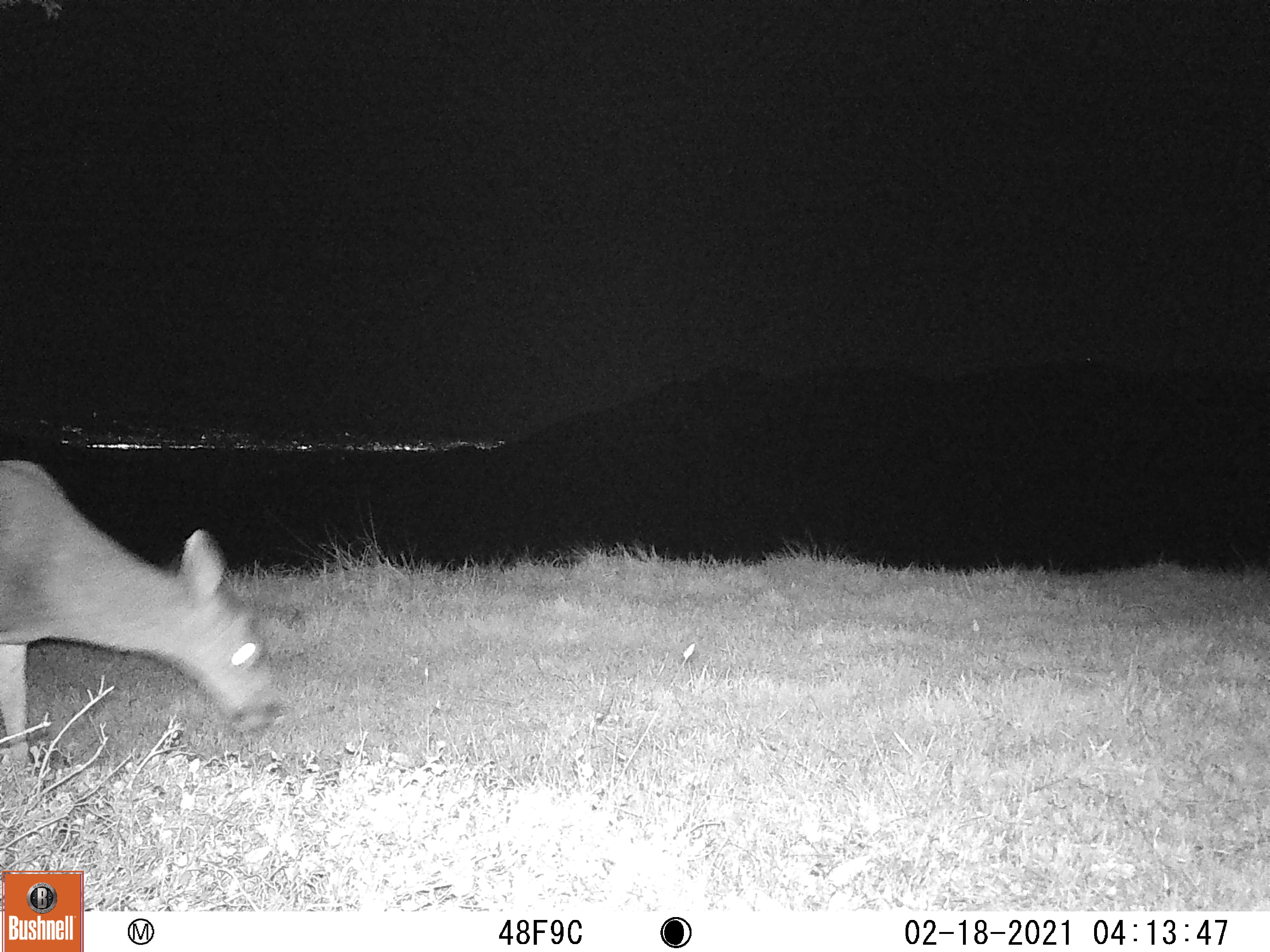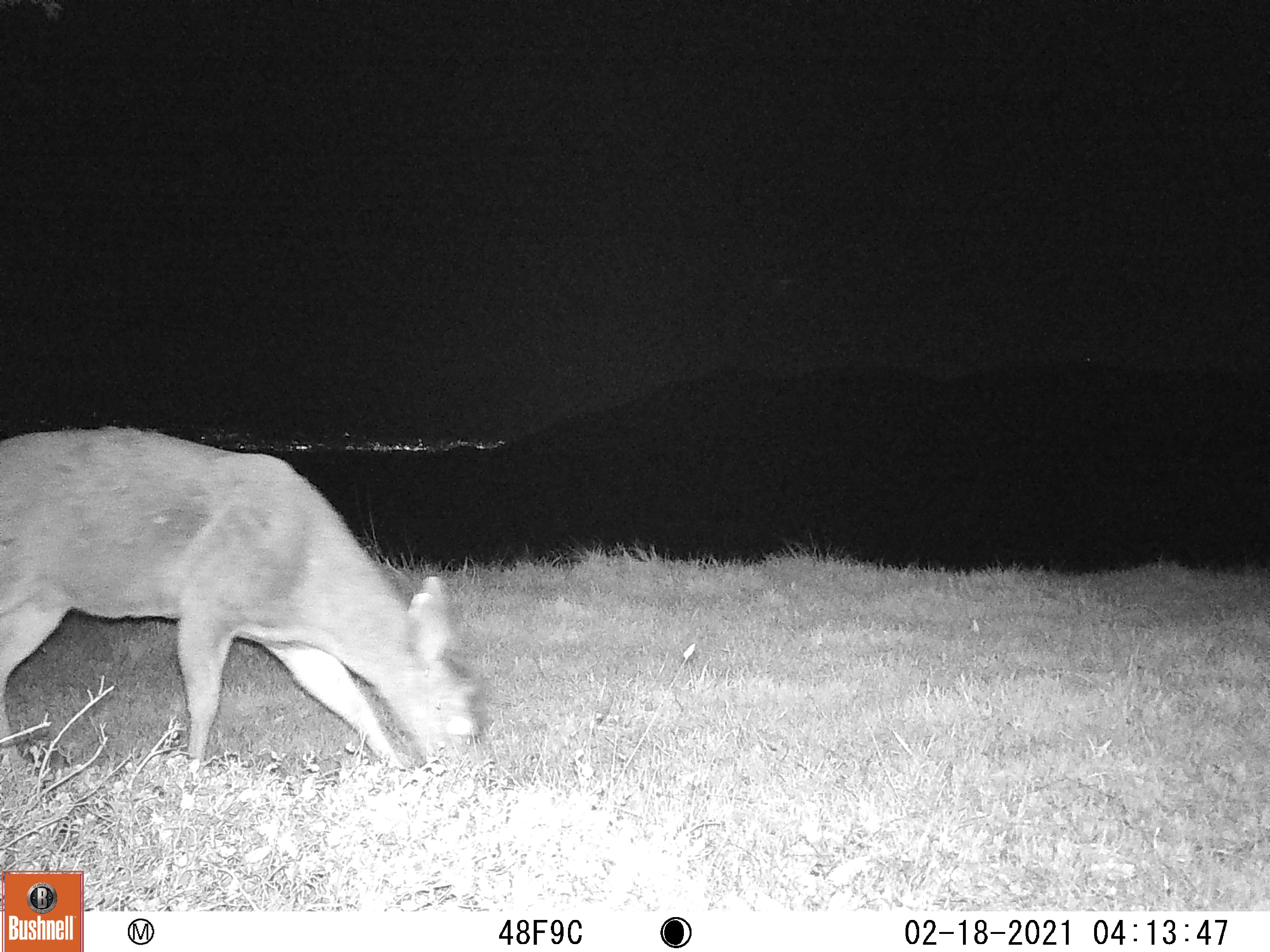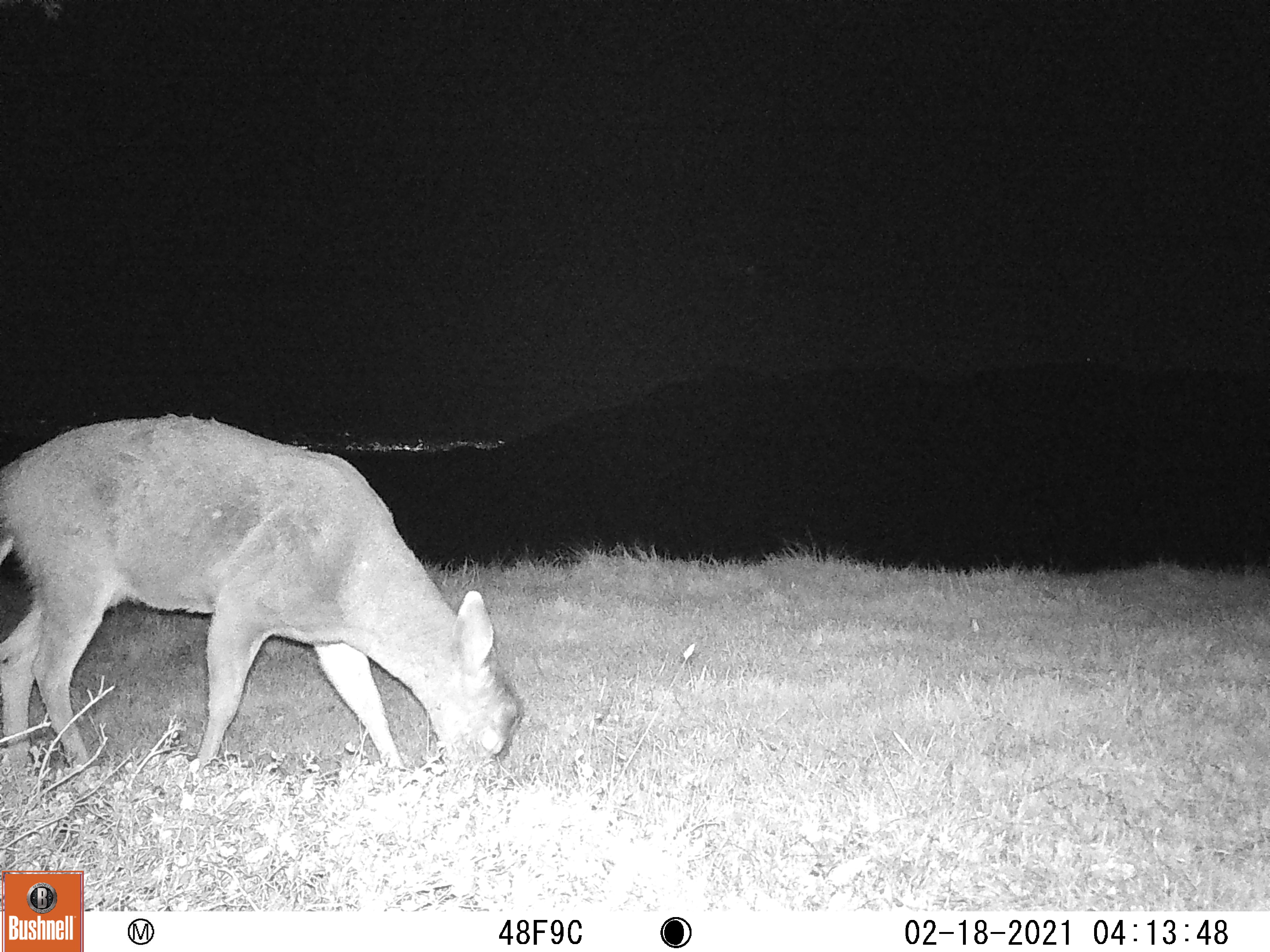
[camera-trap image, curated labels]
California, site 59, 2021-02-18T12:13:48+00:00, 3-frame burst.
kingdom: Animalia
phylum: Chordata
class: Mammalia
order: Artiodactyla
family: Cervidae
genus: Odocoileus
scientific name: Odocoileus hemionus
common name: mule deer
Mule deer (Odocoileus hemionus).